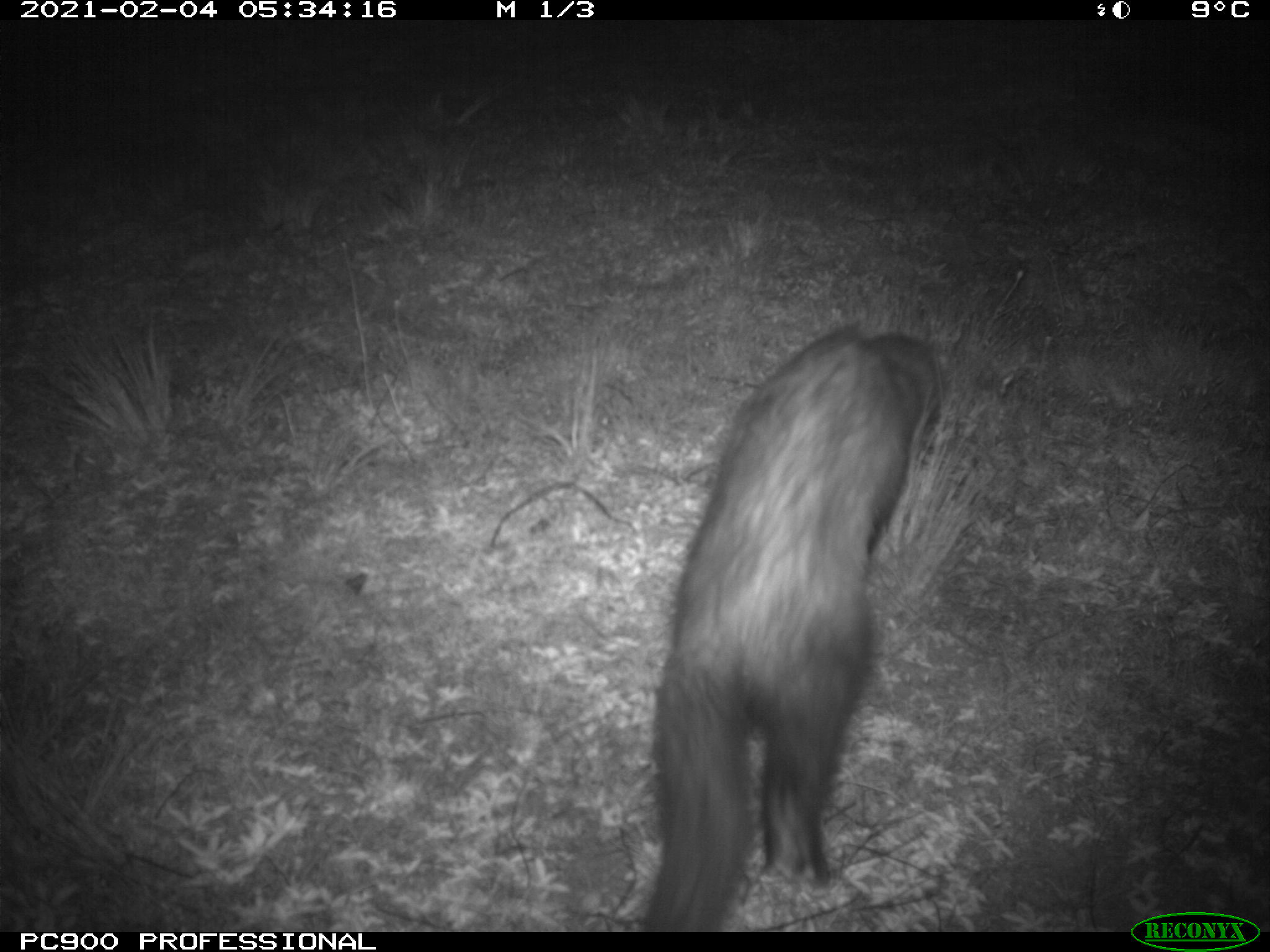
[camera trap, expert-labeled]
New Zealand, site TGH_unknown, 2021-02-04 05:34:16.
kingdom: Animalia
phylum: Chordata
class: Mammalia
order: Carnivora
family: Mustelidae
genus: Mustela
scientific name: Mustela furo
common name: ferret